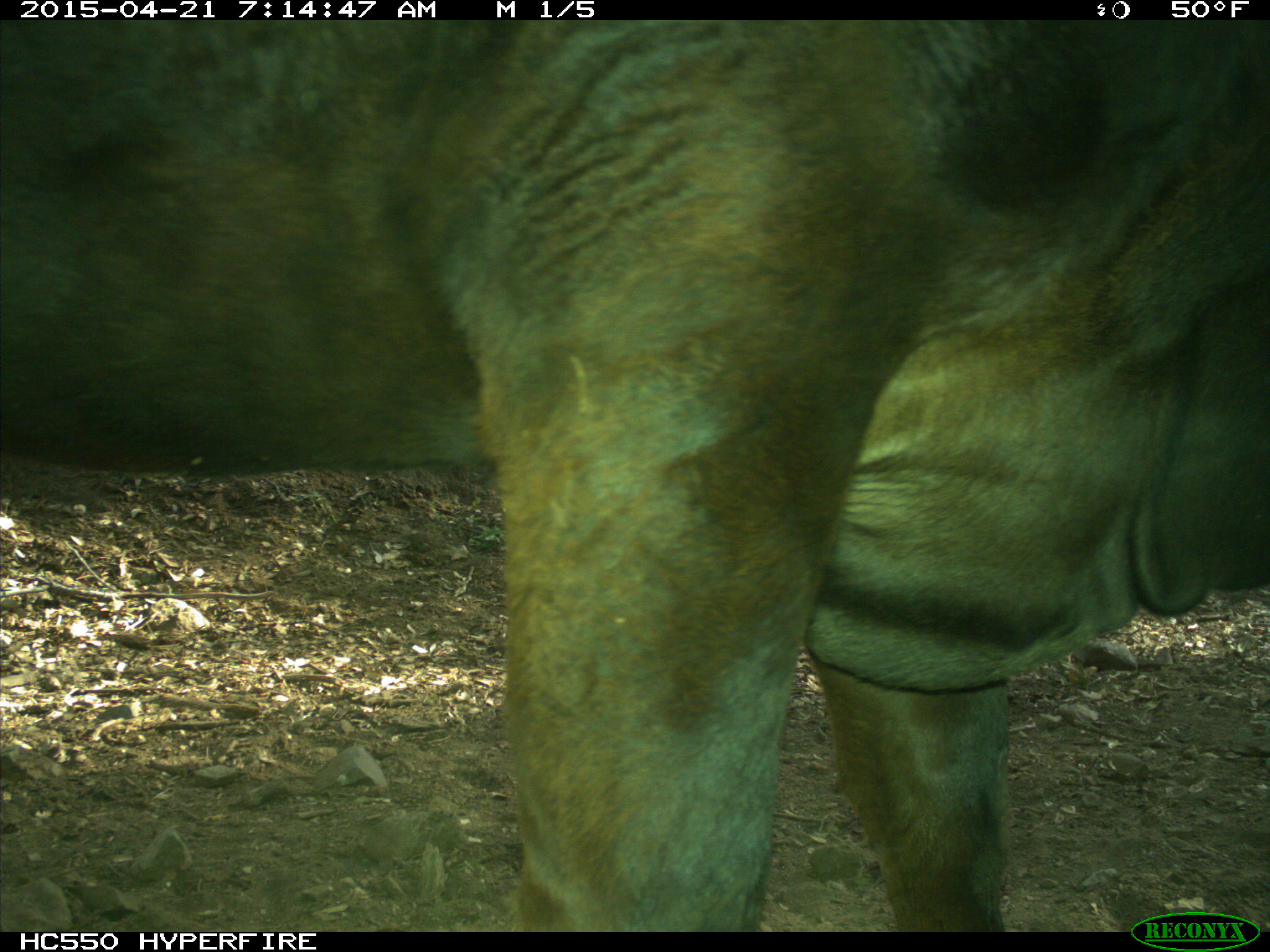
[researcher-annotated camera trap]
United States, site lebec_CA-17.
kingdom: Animalia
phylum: Chordata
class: Mammalia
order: Artiodactyla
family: Bovidae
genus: Bos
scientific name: Bos taurus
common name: domestic cow